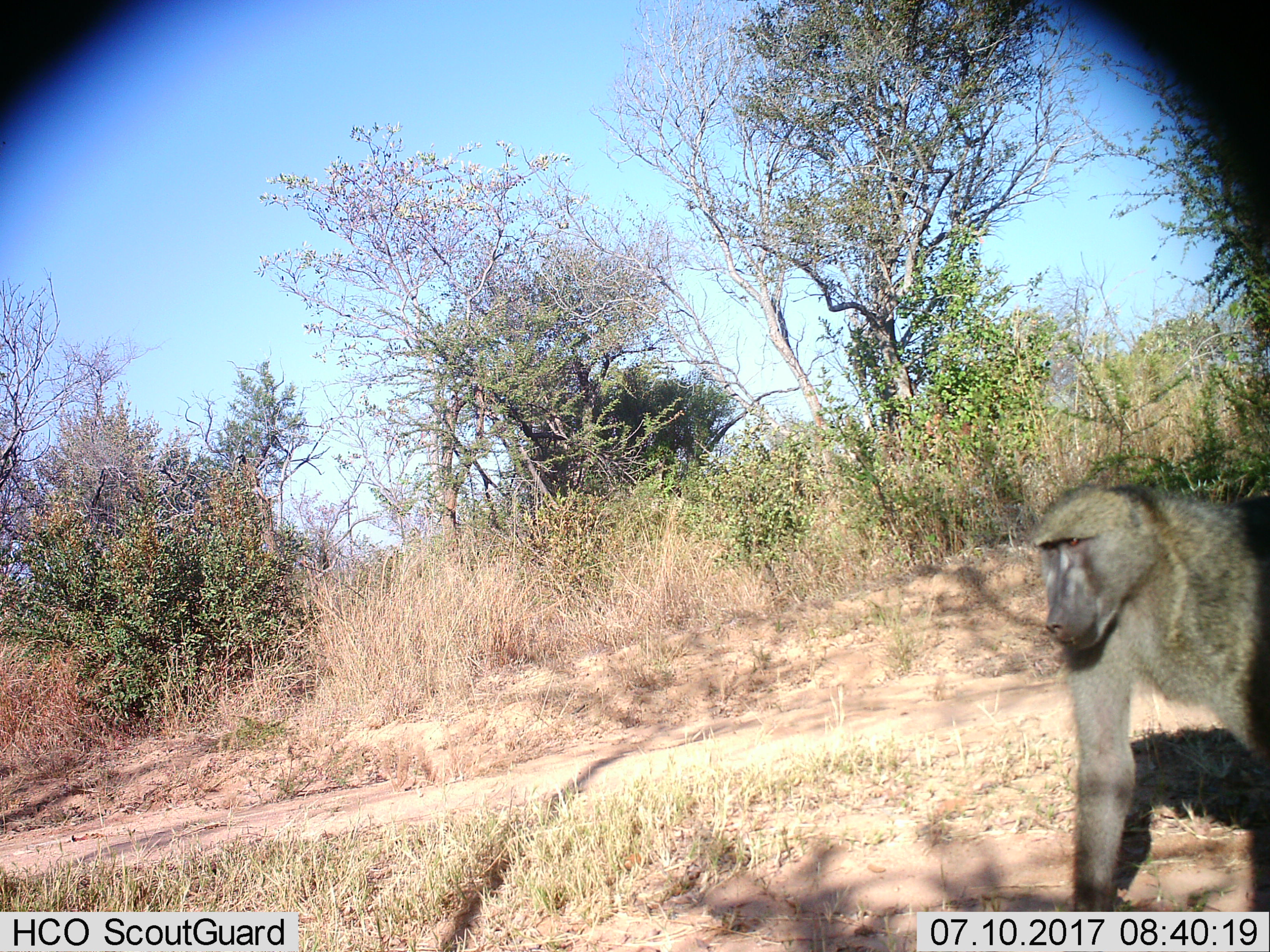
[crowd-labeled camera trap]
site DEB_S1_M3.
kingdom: Animalia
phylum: Chordata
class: Mammalia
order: Primates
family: Cercopithecidae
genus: Papio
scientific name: Papio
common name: baboon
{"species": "baboon (Papio)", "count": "1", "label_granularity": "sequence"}